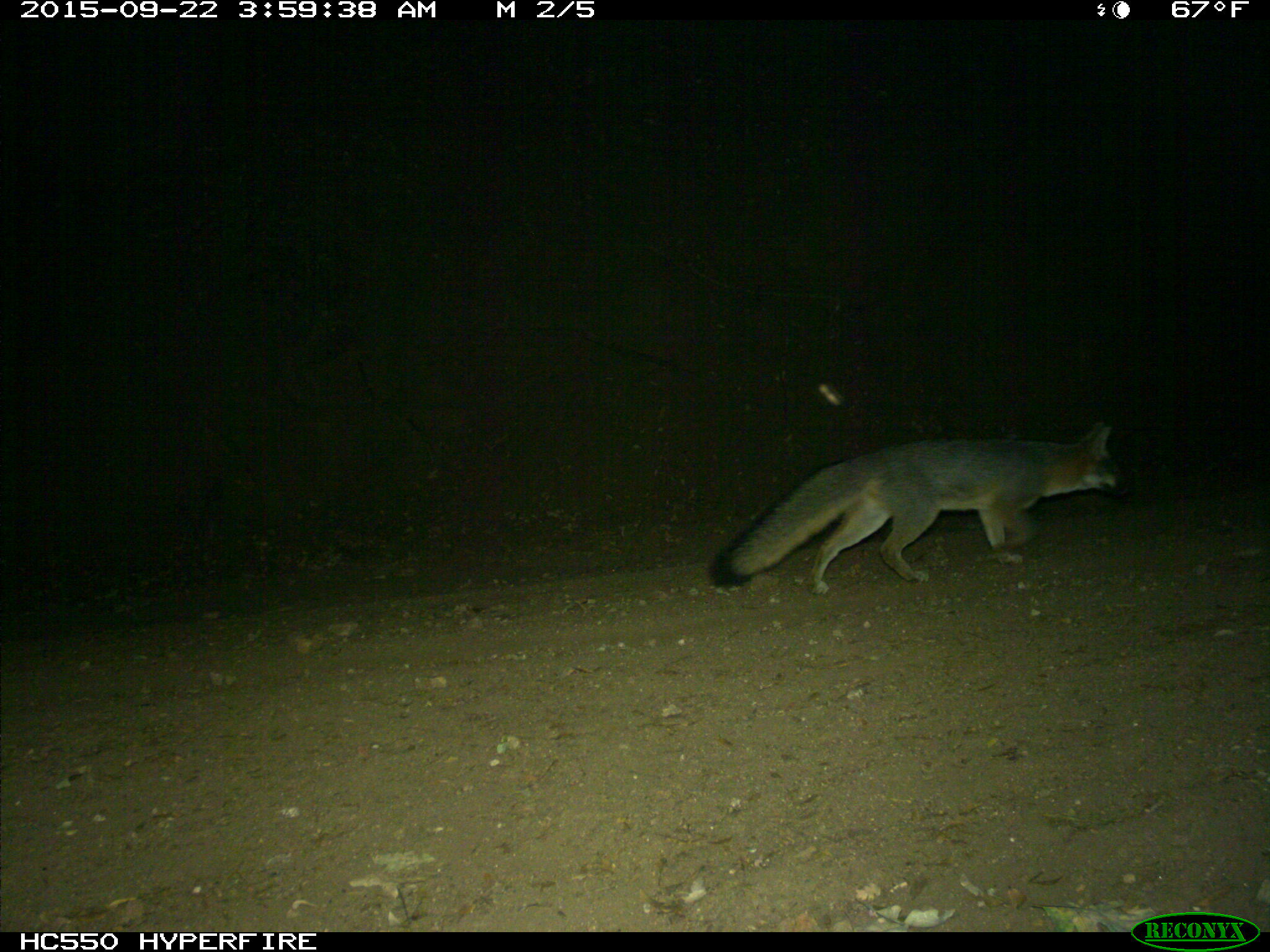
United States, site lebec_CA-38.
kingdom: Animalia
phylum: Chordata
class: Mammalia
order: Carnivora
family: Canidae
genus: Urocyon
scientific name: Urocyon cinereoargenteus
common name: gray fox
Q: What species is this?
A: Urocyon cinereoargenteus (gray fox).